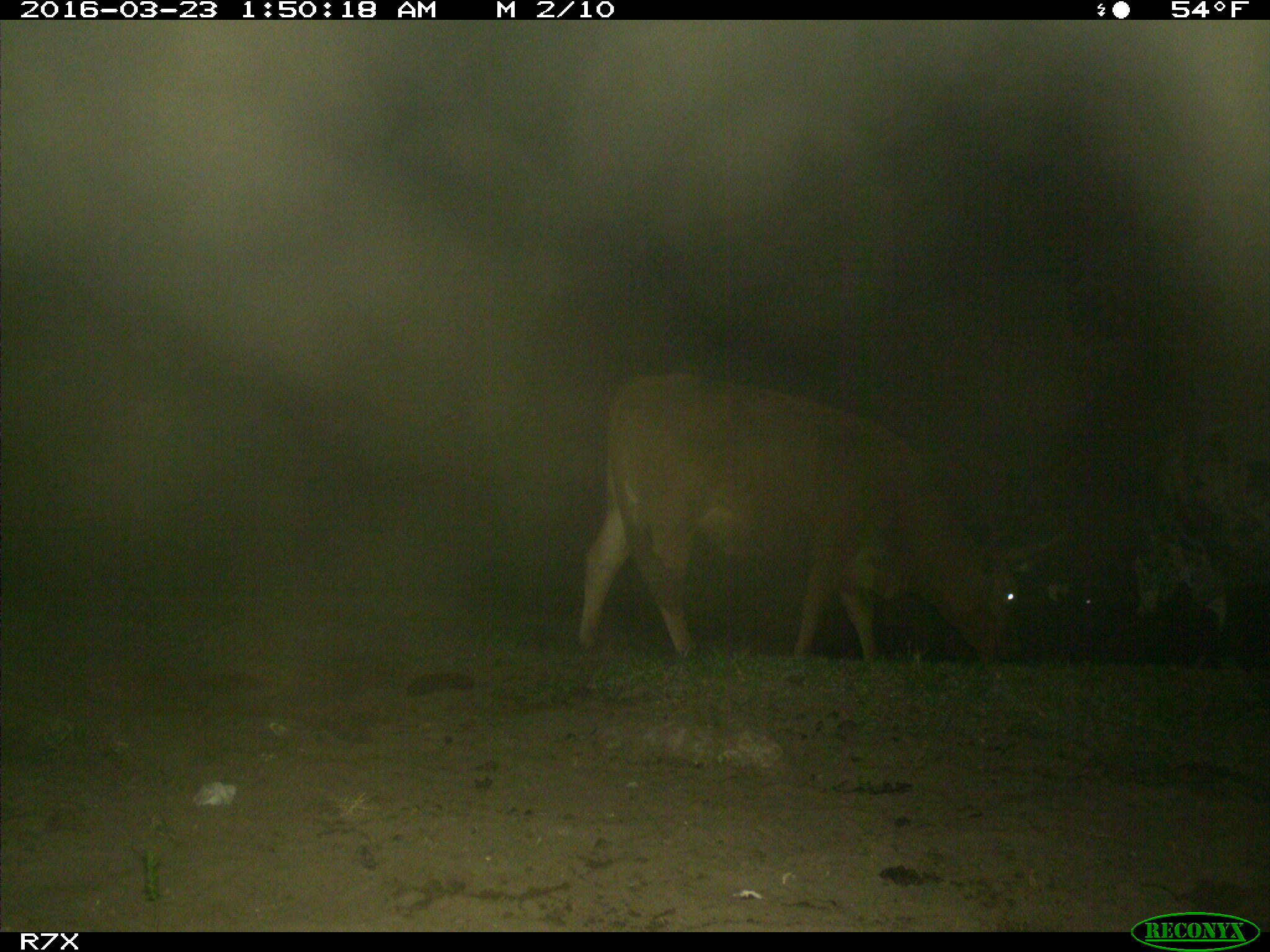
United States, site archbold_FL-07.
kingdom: Animalia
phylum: Chordata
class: Mammalia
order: Artiodactyla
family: Bovidae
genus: Bos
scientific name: Bos taurus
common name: domestic cow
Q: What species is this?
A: Bos taurus (domestic cow).